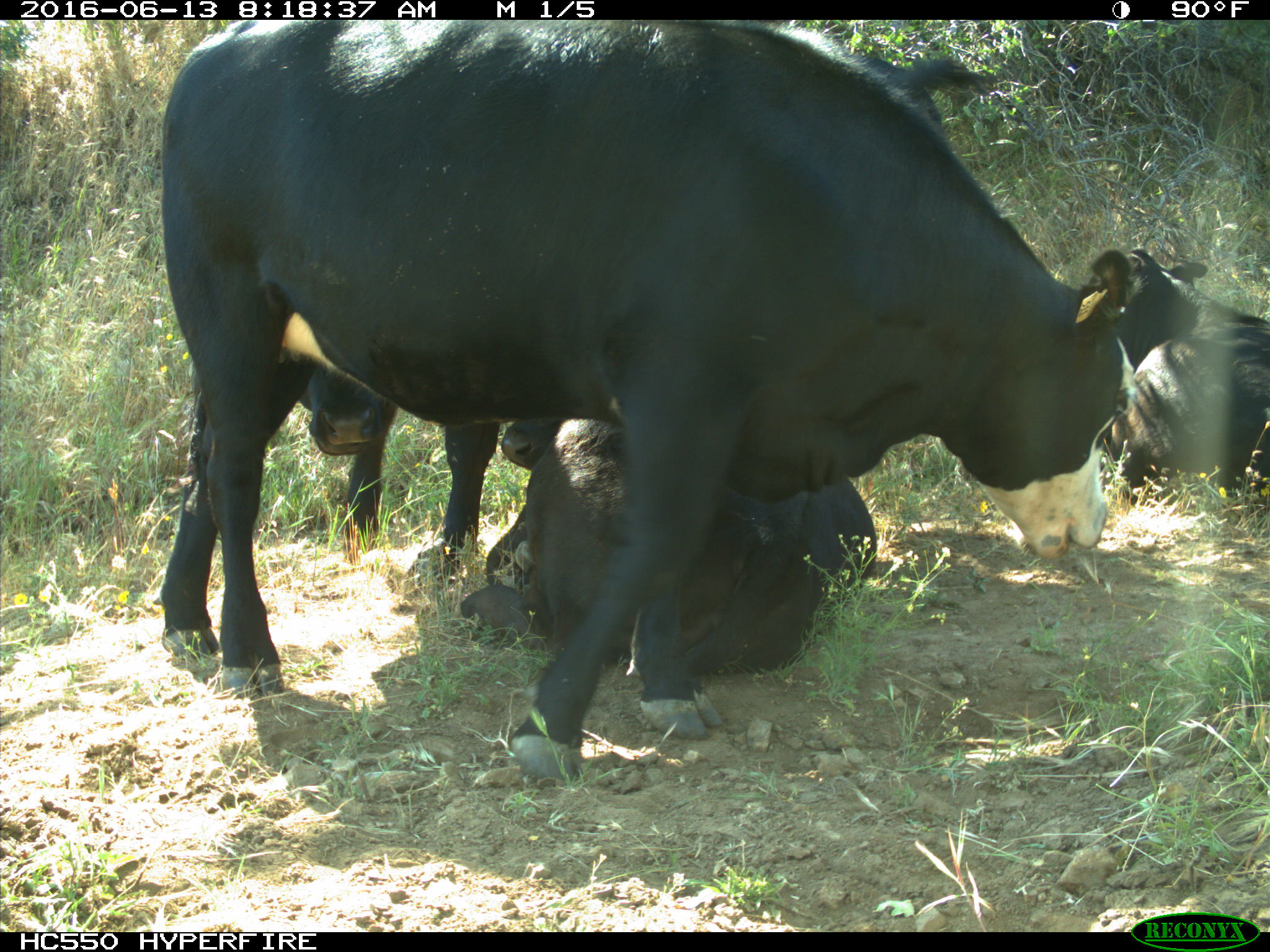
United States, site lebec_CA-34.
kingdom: Animalia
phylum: Chordata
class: Mammalia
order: Artiodactyla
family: Bovidae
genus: Bos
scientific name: Bos taurus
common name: domestic cow